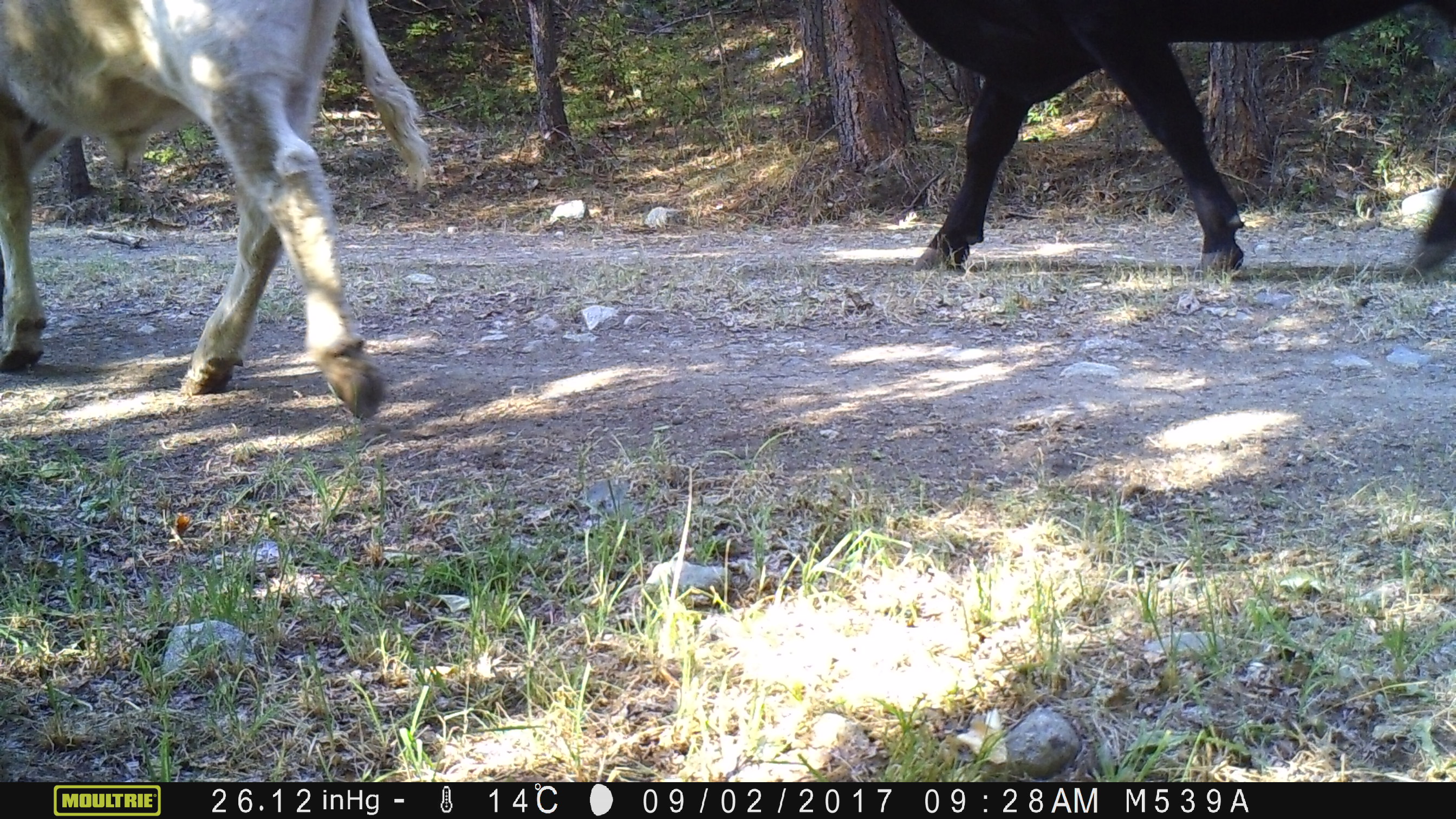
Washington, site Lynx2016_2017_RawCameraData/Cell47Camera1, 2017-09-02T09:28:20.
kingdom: Animalia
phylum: Chordata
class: Mammalia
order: Artiodactyla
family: Bovidae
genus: Bos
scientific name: Bos taurus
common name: domestic cattle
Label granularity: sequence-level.